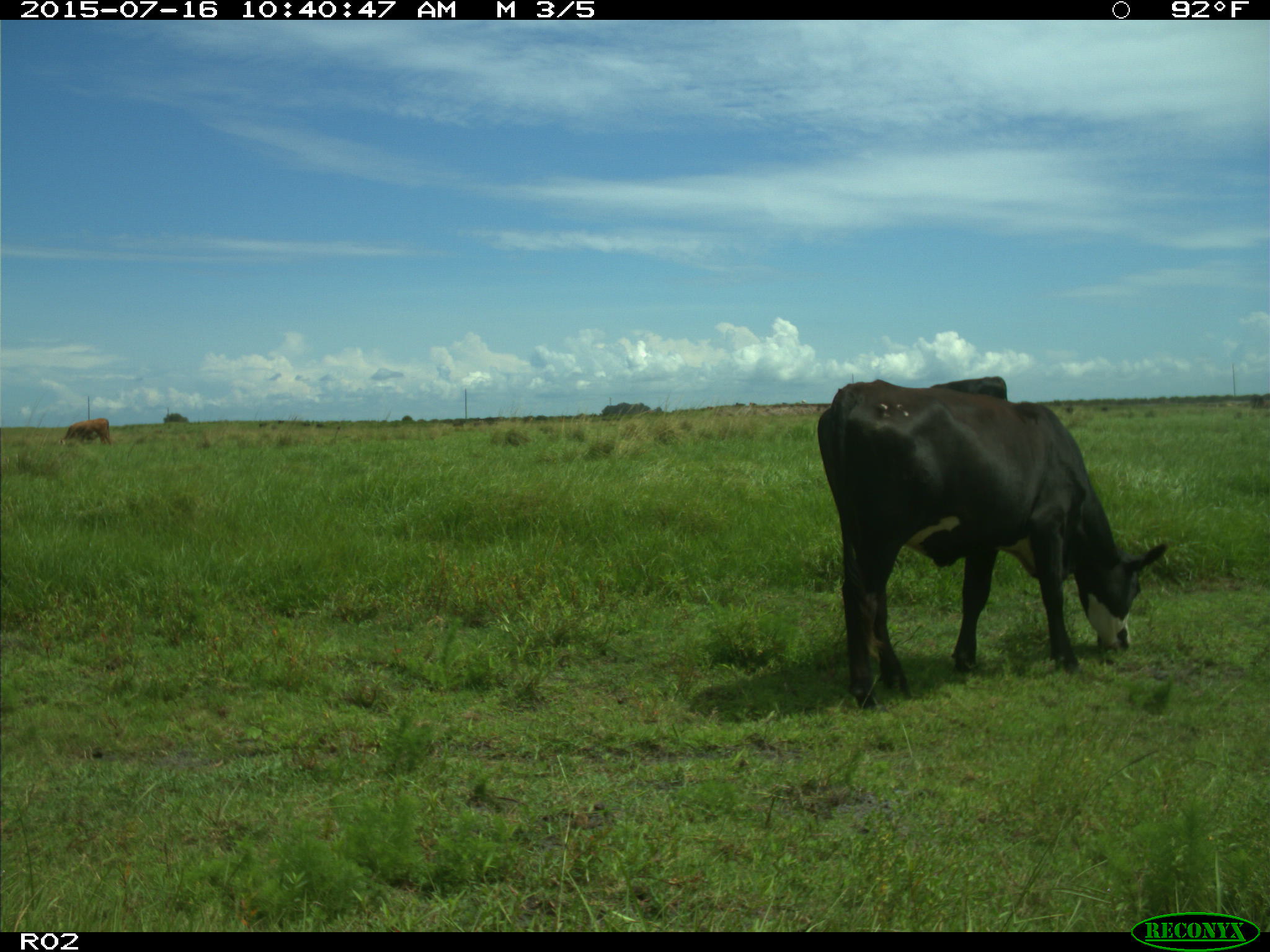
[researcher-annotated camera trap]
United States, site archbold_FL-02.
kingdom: Animalia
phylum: Chordata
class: Mammalia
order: Artiodactyla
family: Bovidae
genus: Bos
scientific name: Bos taurus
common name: domestic cow